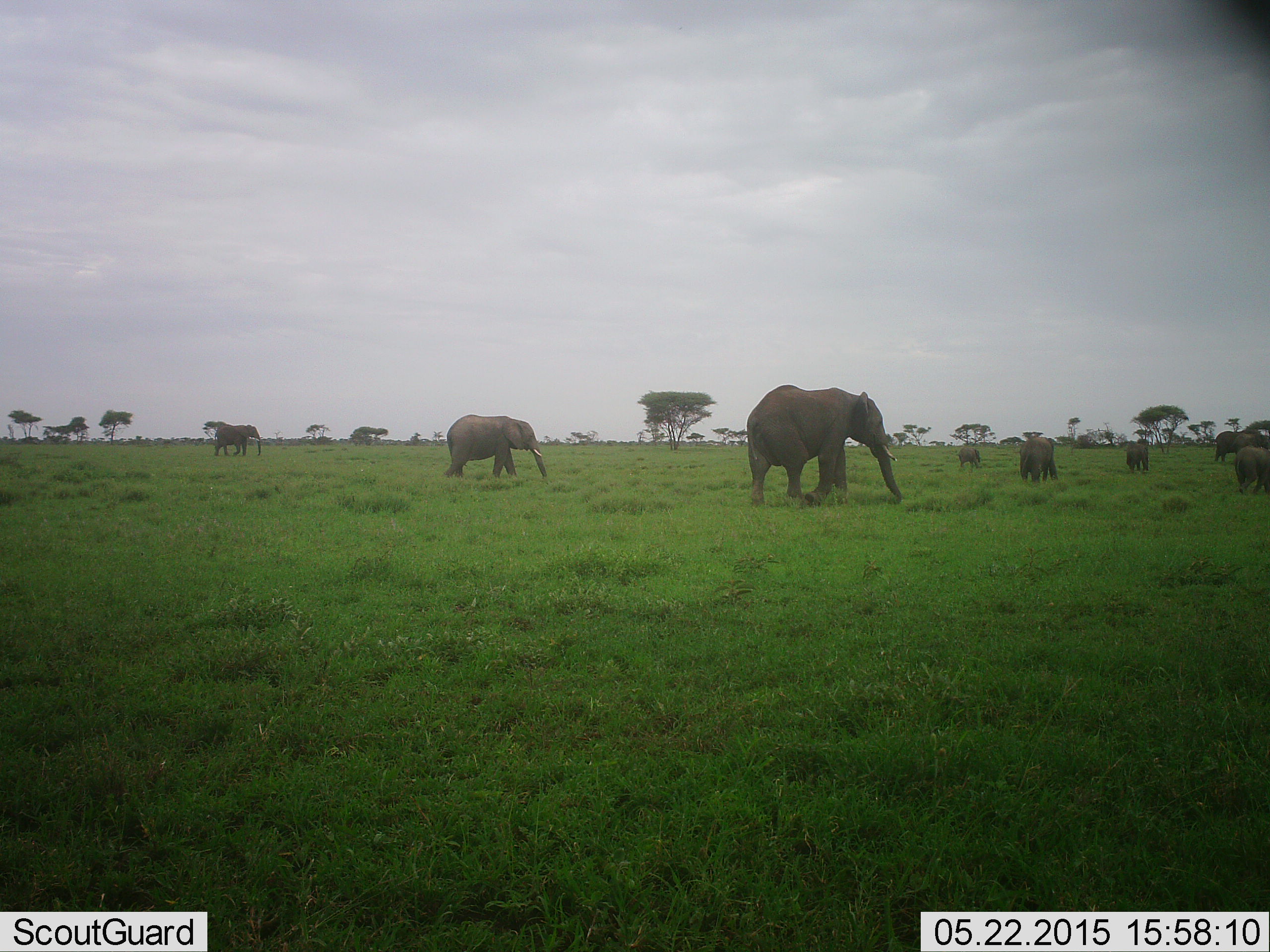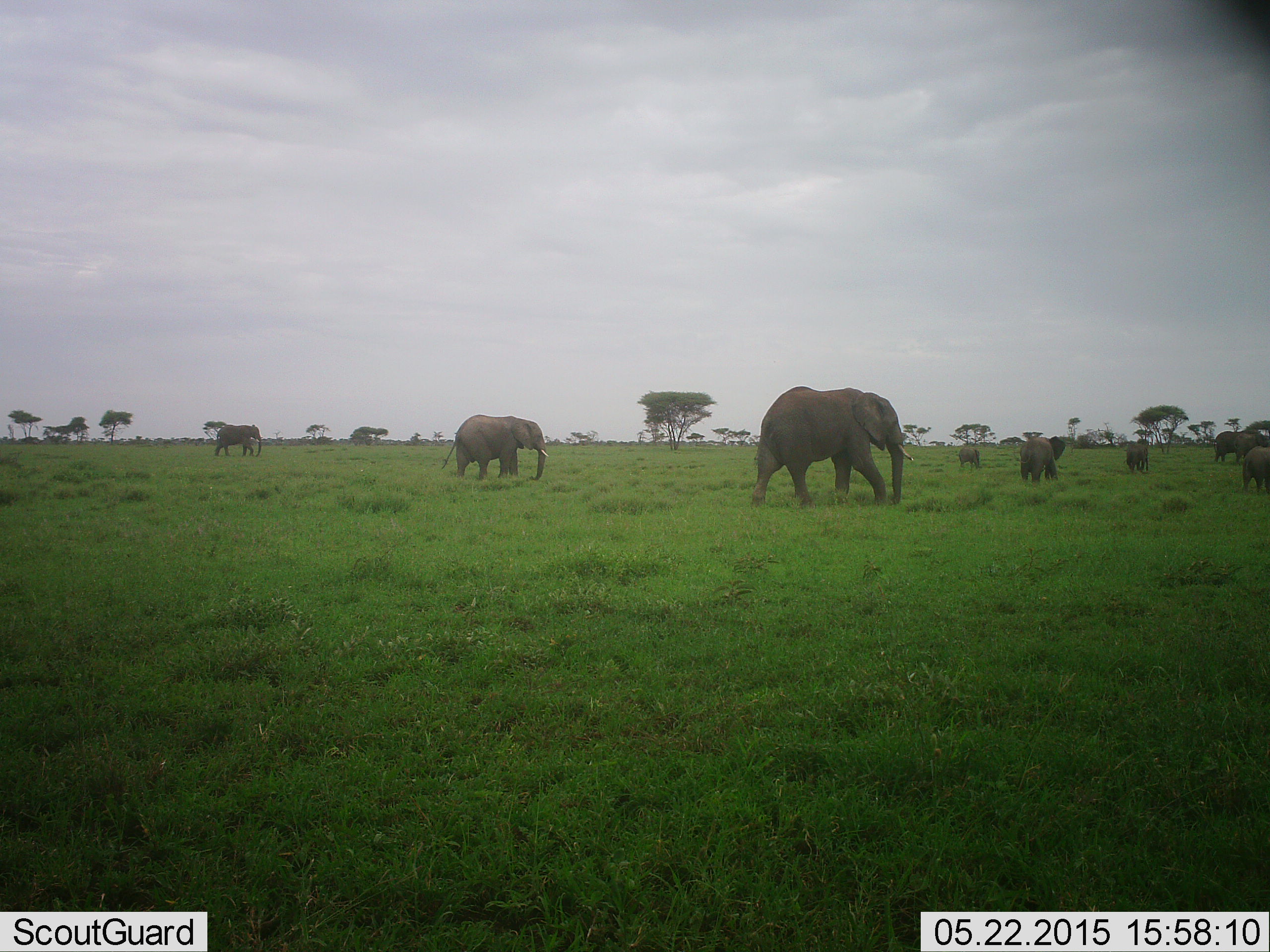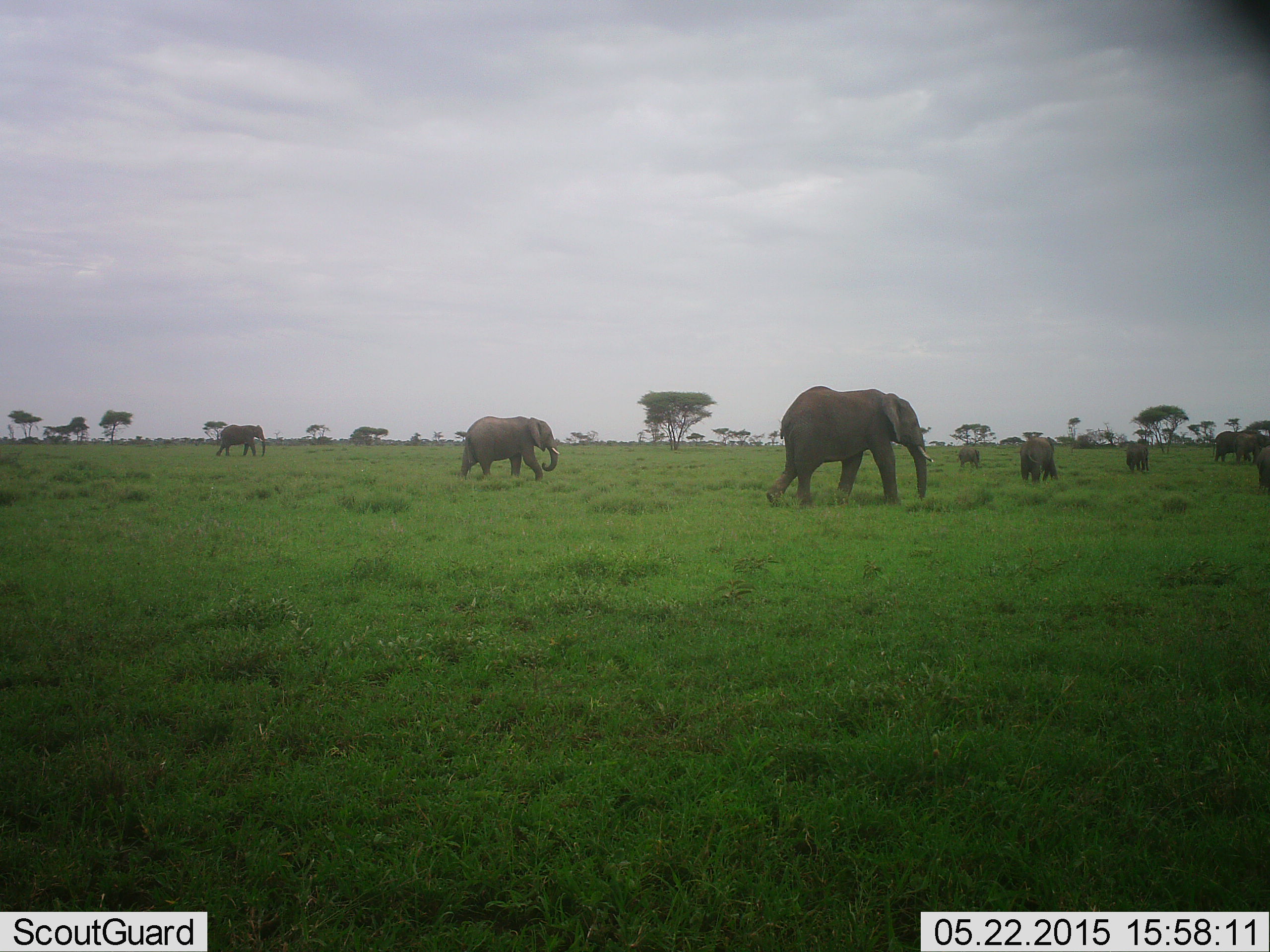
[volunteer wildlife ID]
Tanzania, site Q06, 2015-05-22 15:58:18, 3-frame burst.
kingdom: Animalia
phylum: Chordata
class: Mammalia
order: Proboscidea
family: Elephantidae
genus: Loxodonta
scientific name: Loxodonta africana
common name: african bush elephant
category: elephant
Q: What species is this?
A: Elephant (african bush elephant) (Loxodonta africana).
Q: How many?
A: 8.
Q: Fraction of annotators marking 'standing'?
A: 50%.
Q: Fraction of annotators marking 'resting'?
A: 0%.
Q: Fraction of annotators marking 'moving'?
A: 90%.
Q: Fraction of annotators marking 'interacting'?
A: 0%.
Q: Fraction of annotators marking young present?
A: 70%.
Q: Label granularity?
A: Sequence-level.